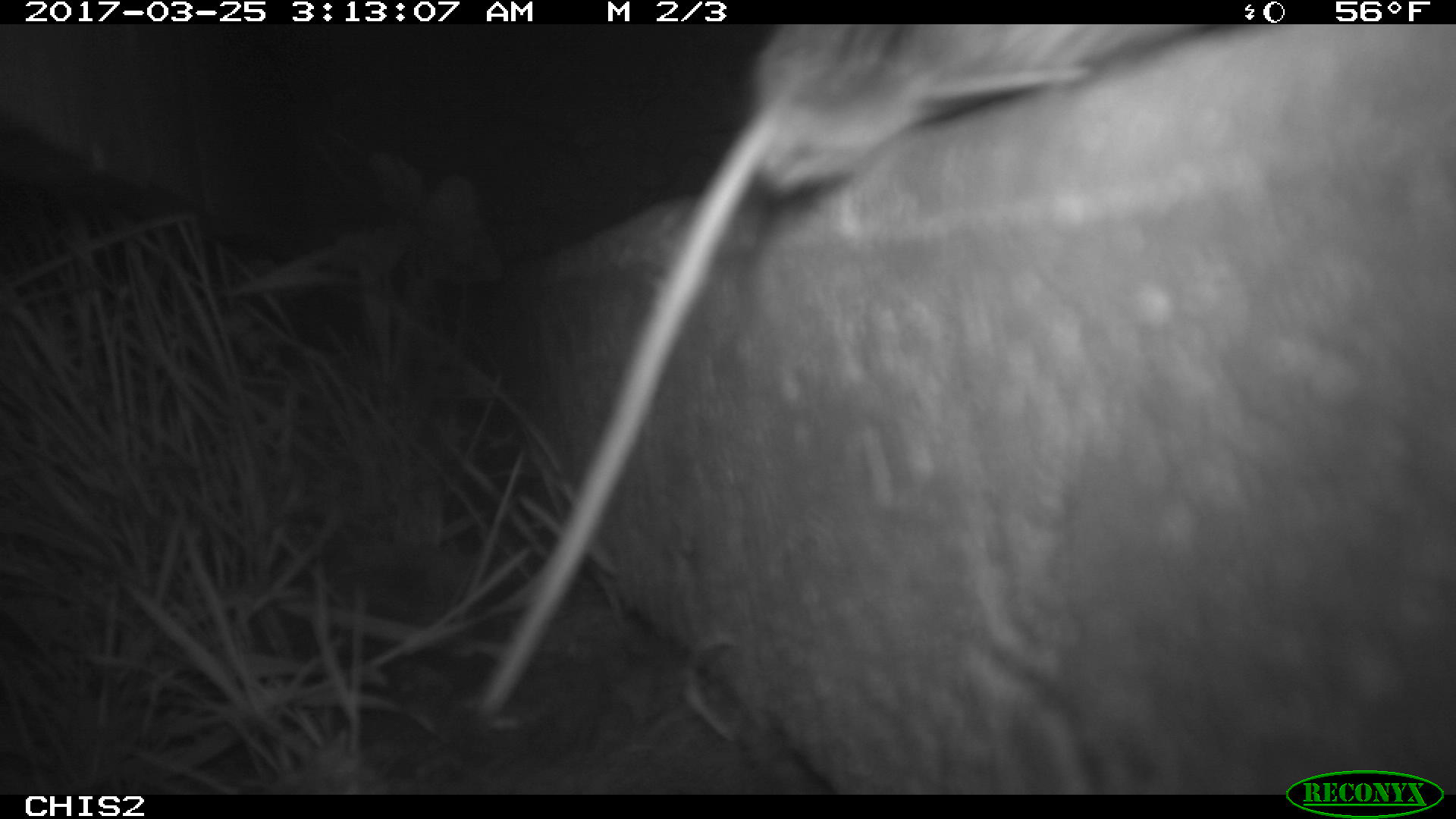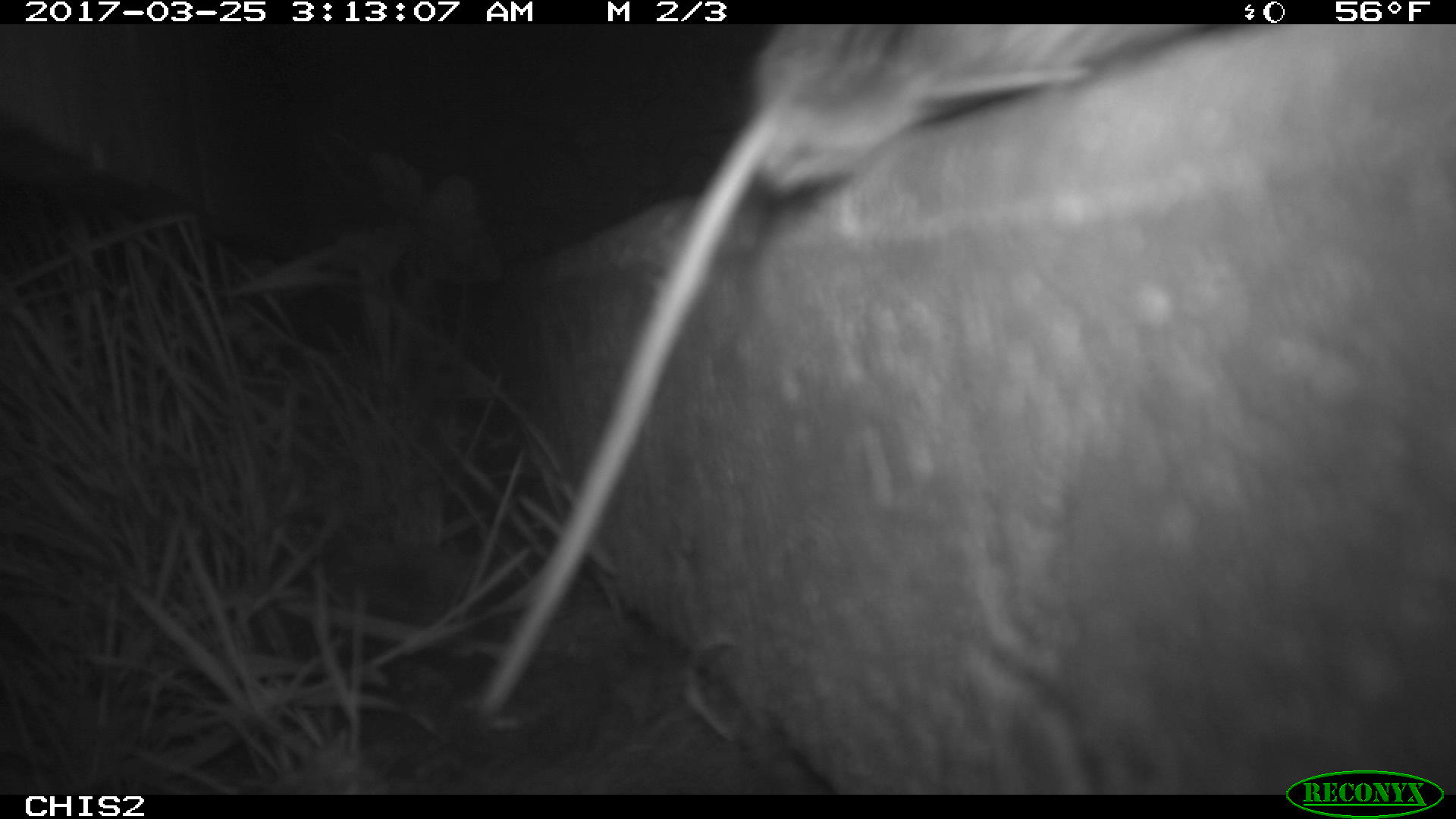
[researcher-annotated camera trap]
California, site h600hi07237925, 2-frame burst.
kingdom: Animalia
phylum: Chordata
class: Mammalia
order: Rodentia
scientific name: Rodentia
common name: rodent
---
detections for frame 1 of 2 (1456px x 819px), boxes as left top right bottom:
rodent: 478 25 1214 714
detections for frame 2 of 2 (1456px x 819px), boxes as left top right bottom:
rodent: 473 23 1209 719